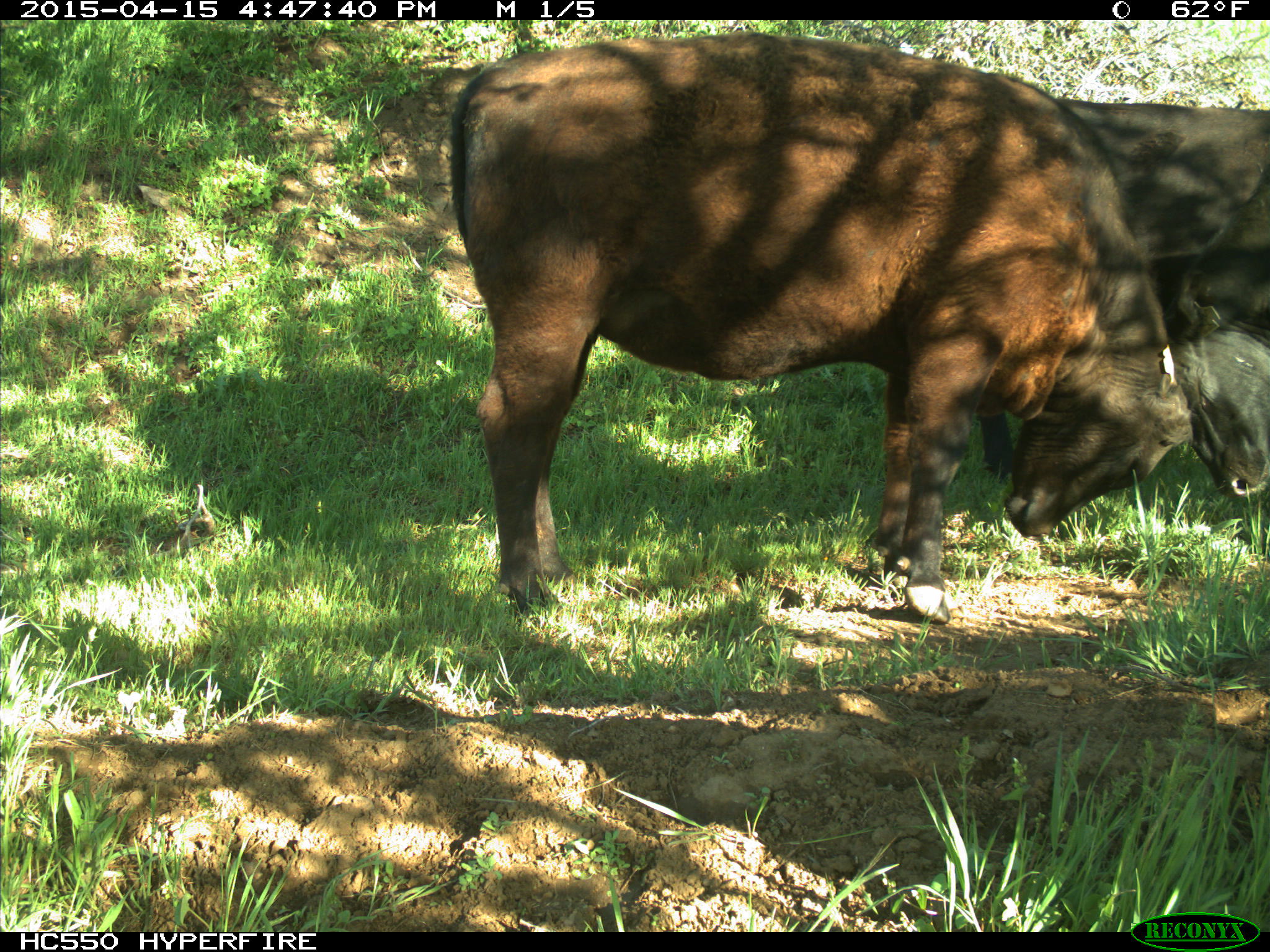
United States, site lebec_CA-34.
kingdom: Animalia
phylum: Chordata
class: Mammalia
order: Artiodactyla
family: Bovidae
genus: Bos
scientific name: Bos taurus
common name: domestic cow